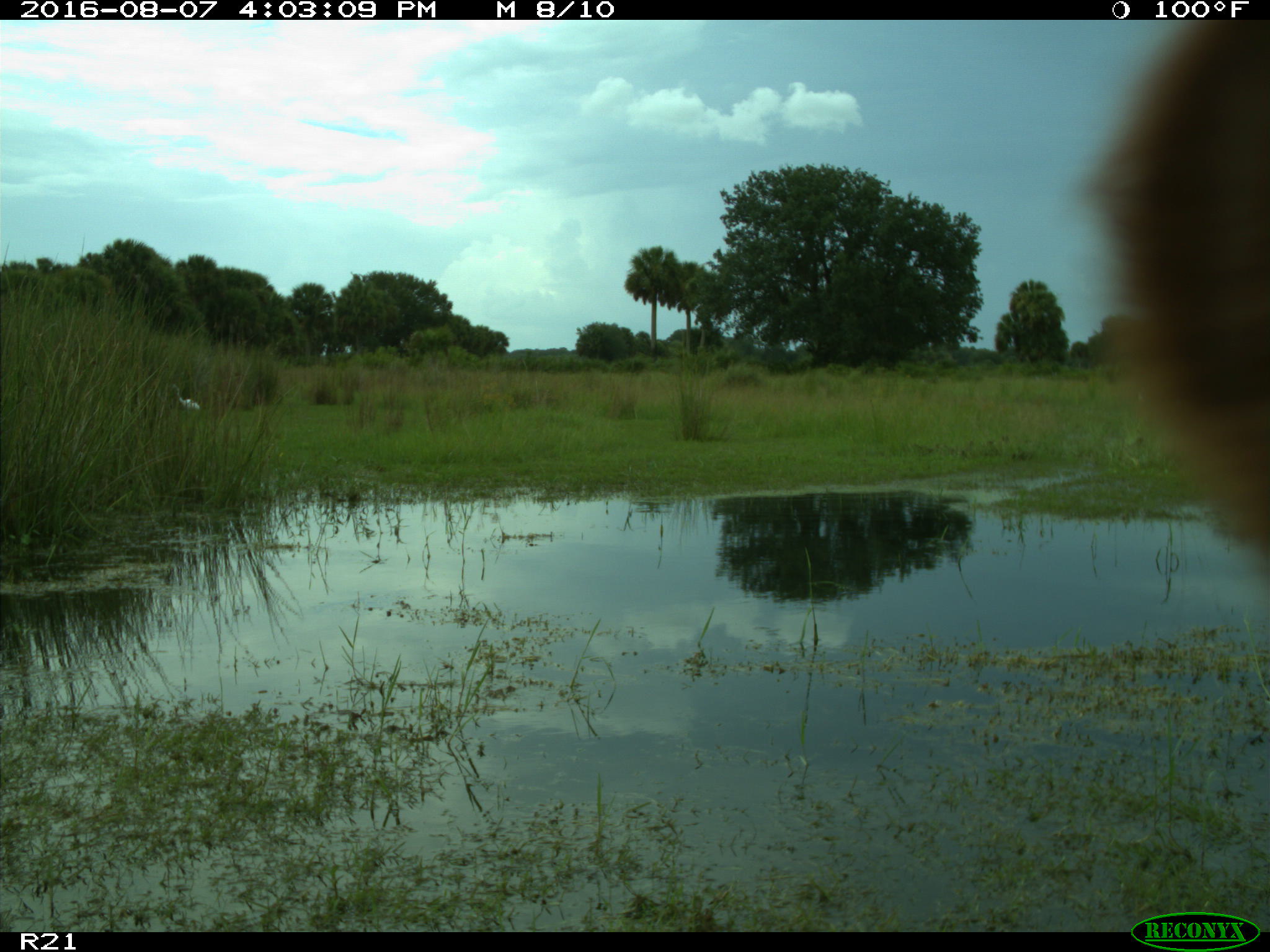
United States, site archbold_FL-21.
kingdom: Animalia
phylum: Chordata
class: Mammalia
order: Artiodactyla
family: Bovidae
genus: Bos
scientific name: Bos taurus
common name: domestic cow